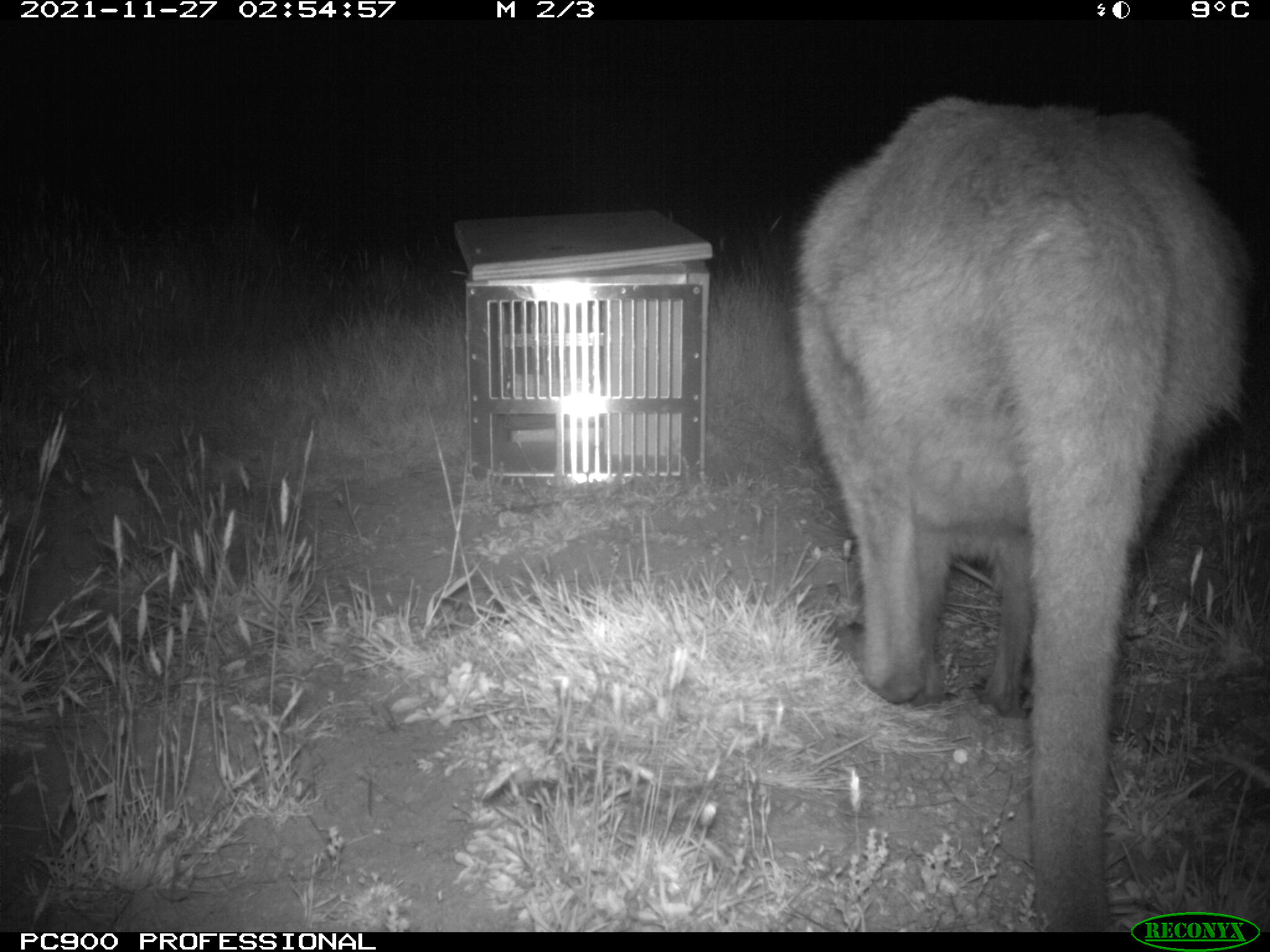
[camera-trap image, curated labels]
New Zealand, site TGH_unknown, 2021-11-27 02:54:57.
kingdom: Animalia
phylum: Chordata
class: Mammalia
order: Diprotodontia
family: Macropodidae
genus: Notamacropus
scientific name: Notamacropus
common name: wallaby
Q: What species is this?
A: Wallaby (Notamacropus).